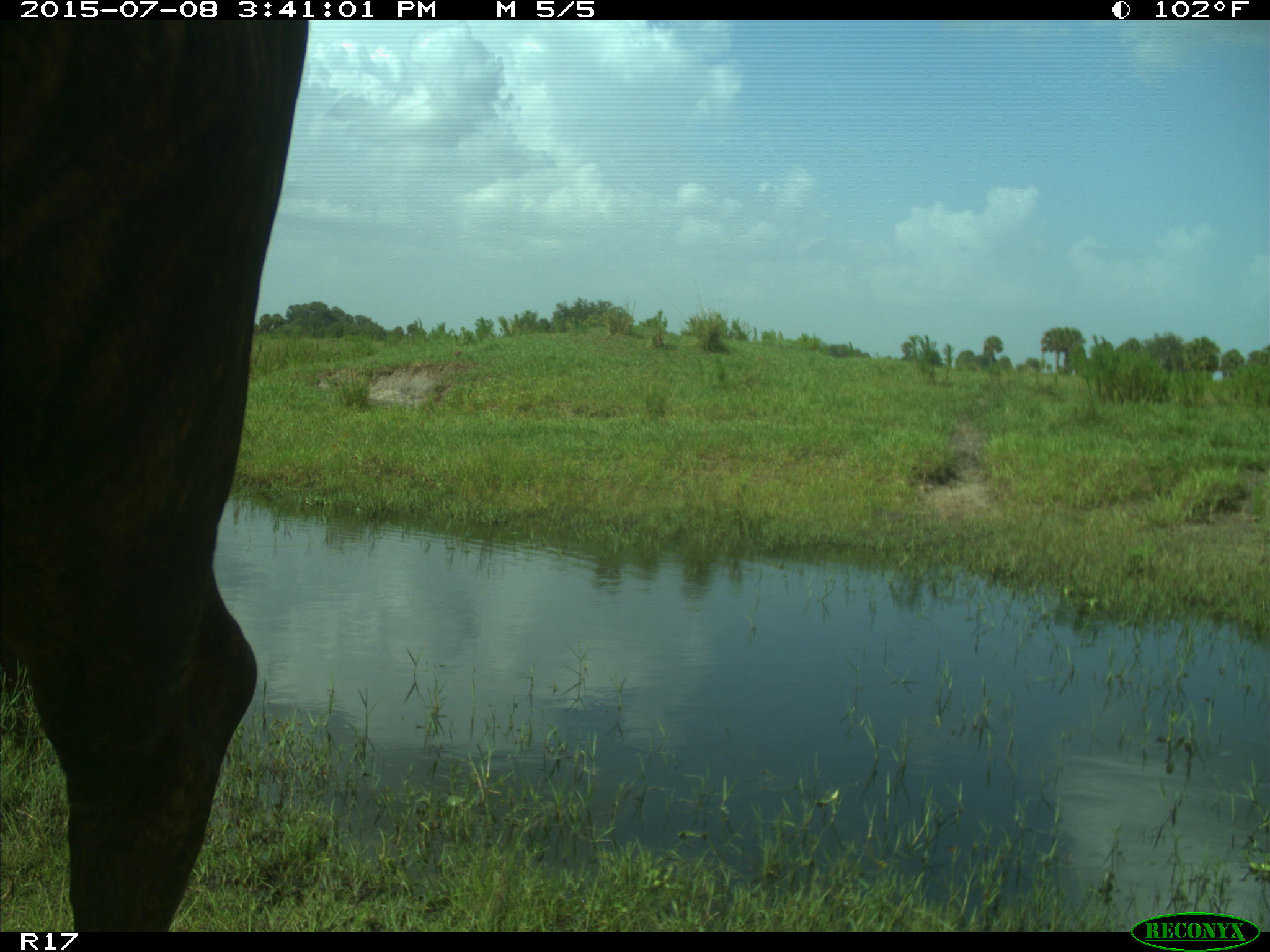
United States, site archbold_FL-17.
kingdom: Animalia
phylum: Chordata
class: Mammalia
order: Artiodactyla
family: Bovidae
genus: Bos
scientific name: Bos taurus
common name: domestic cow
Bos taurus (domestic cow).